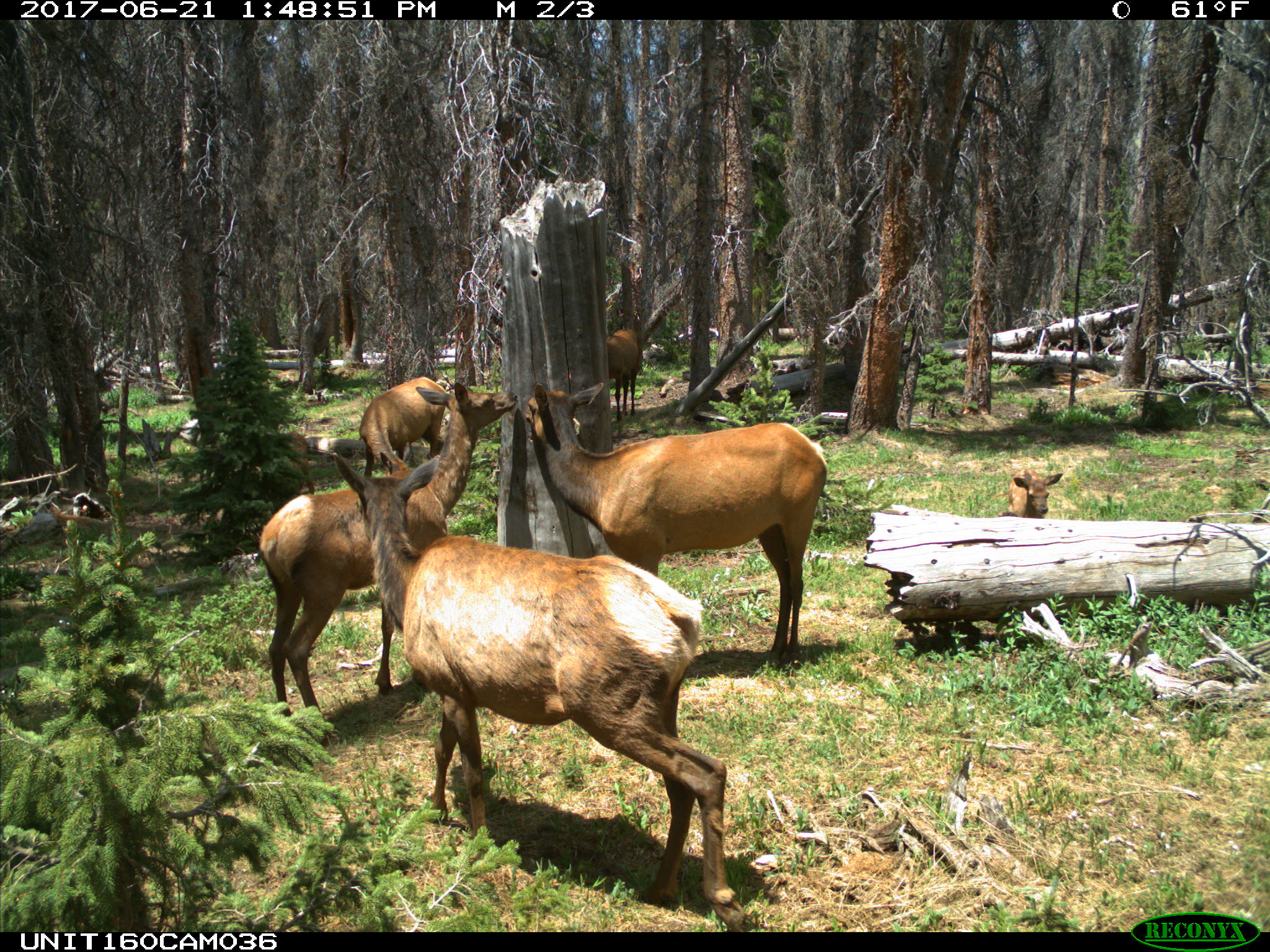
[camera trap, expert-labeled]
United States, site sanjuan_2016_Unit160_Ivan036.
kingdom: Animalia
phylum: Chordata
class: Mammalia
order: Artiodactyla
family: Cervidae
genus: Cervus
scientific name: Cervus elaphus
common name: red deer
Cervus elaphus (red deer).